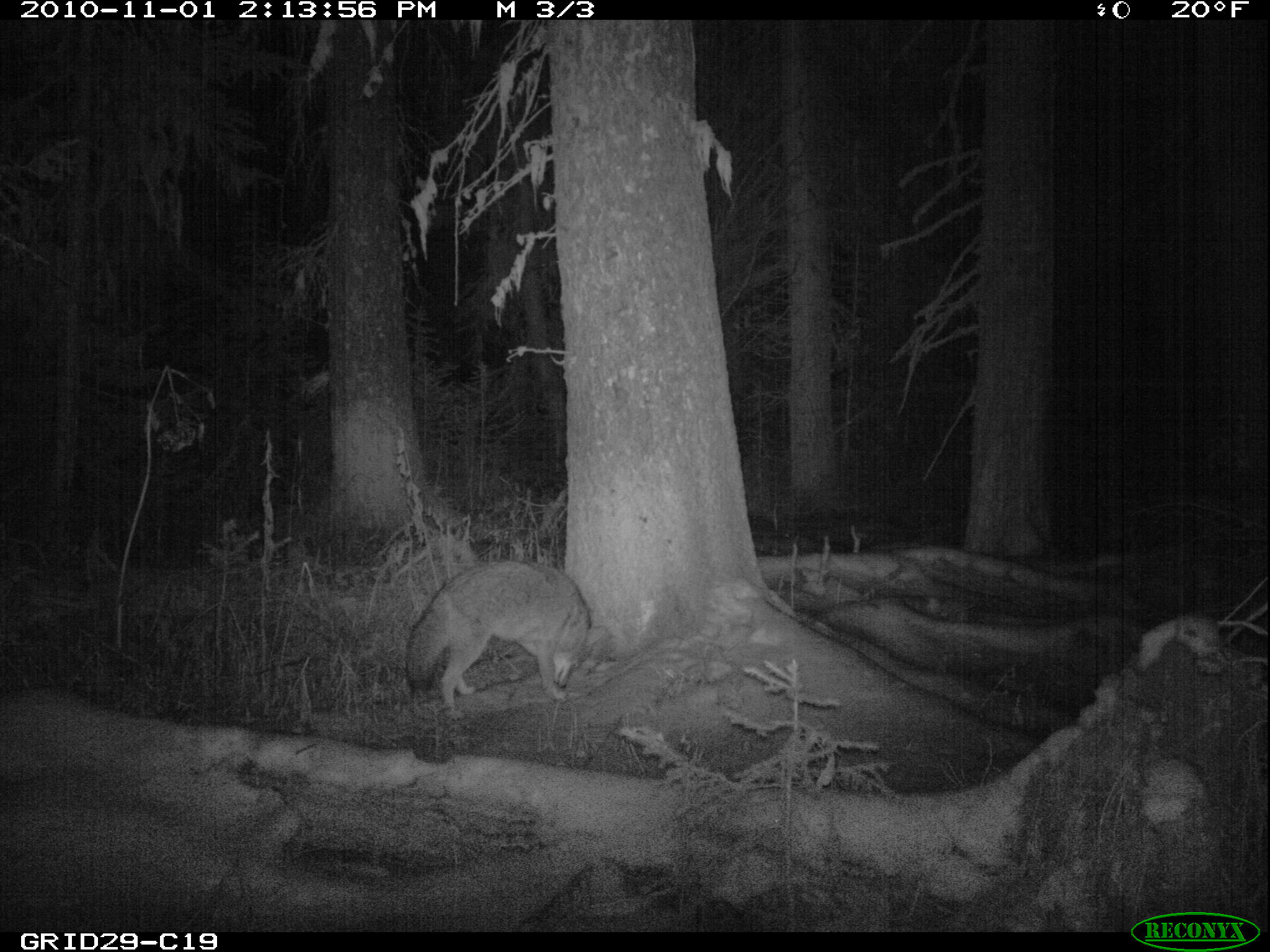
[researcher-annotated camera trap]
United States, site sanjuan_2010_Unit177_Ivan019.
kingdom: Animalia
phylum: Chordata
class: Mammalia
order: Carnivora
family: Canidae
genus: Canis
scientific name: Canis latrans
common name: coyote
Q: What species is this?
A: Canis latrans (coyote).